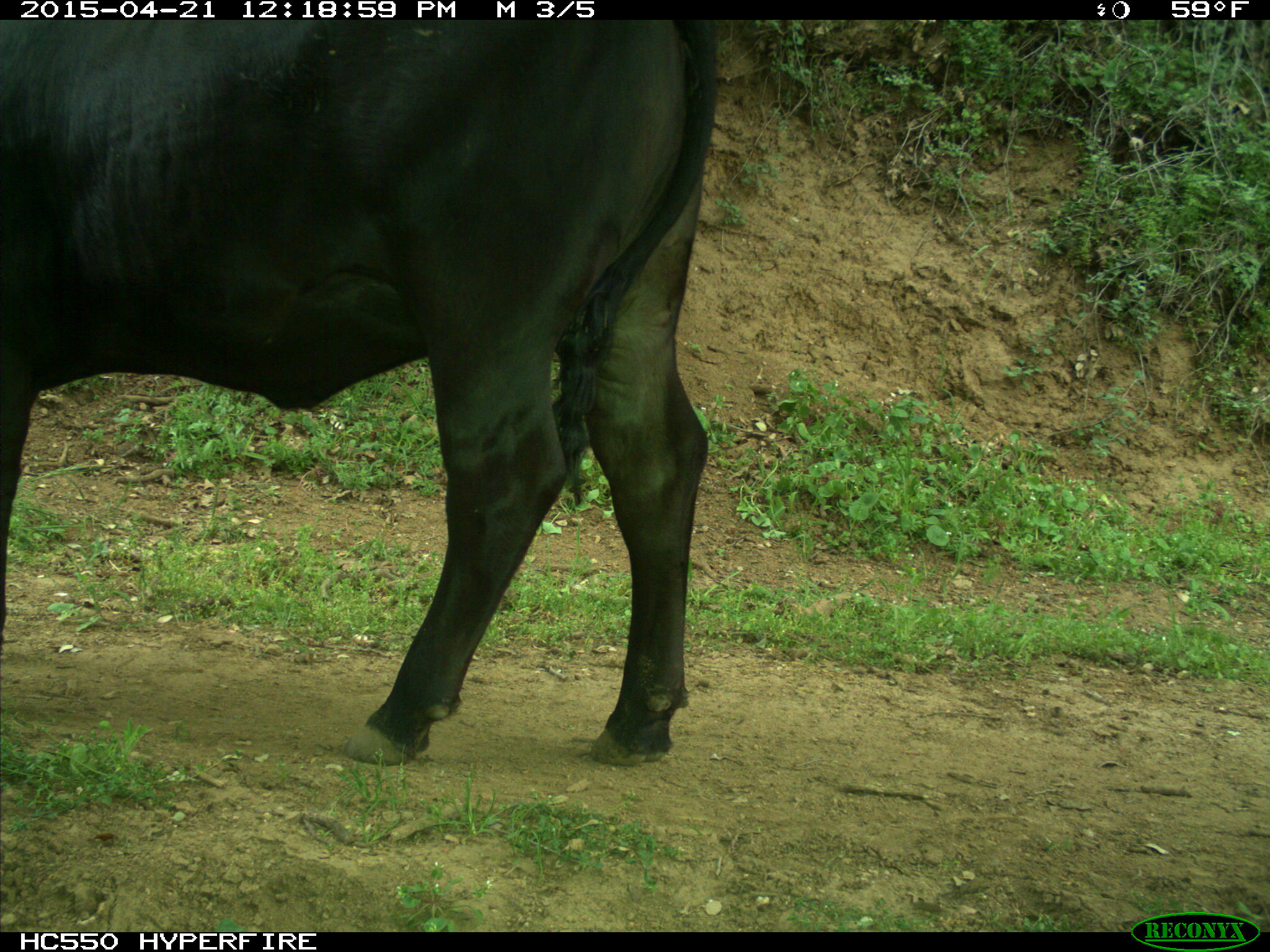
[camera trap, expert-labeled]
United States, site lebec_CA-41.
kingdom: Animalia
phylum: Chordata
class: Mammalia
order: Artiodactyla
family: Bovidae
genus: Bos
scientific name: Bos taurus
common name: domestic cow